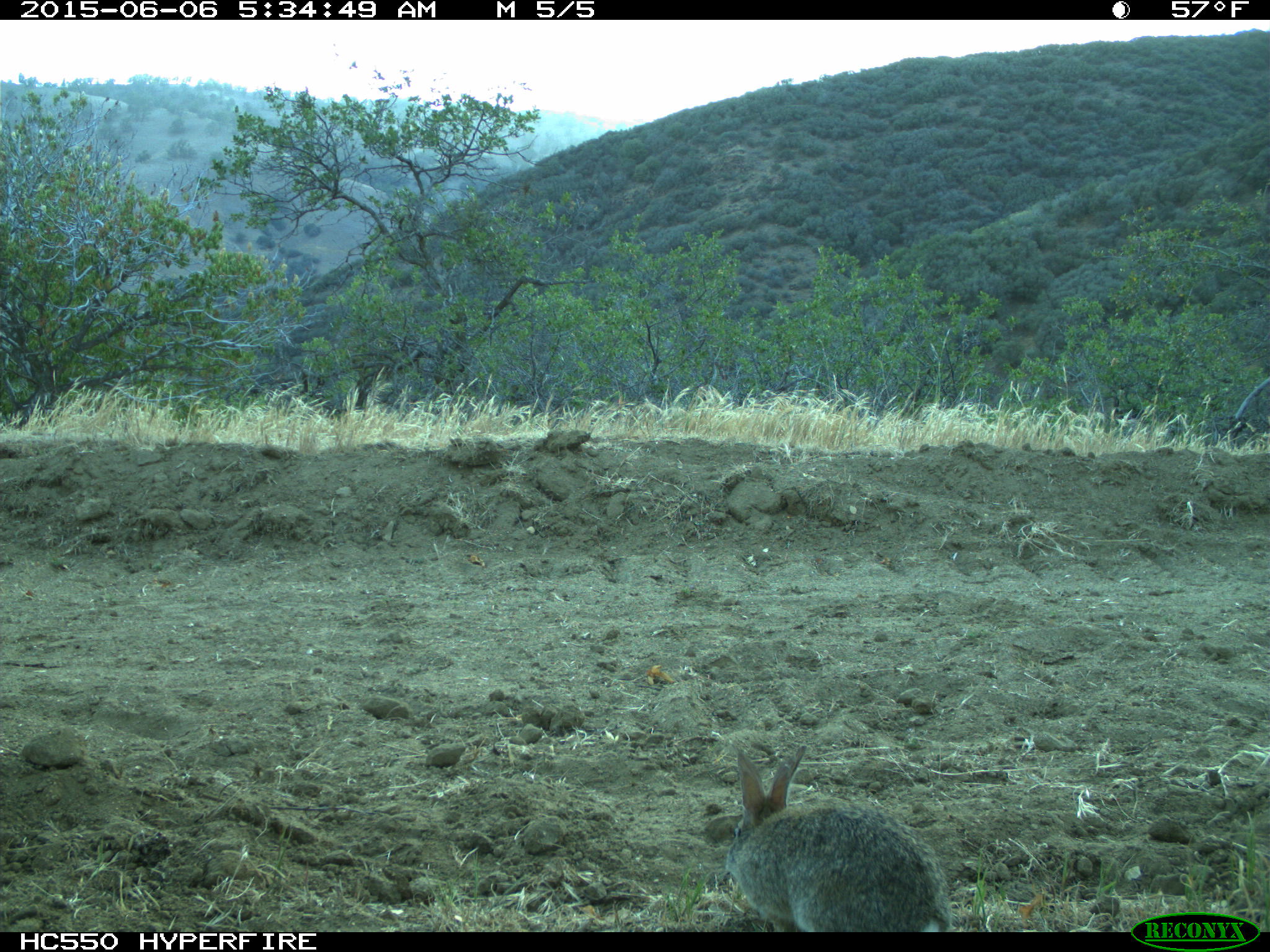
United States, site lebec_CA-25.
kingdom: Animalia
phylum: Chordata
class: Mammalia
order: Lagomorpha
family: Leporidae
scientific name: Leporidae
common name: rabbits and hares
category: unidentified rabbit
Unidentified rabbit (rabbits and hares) (Leporidae).